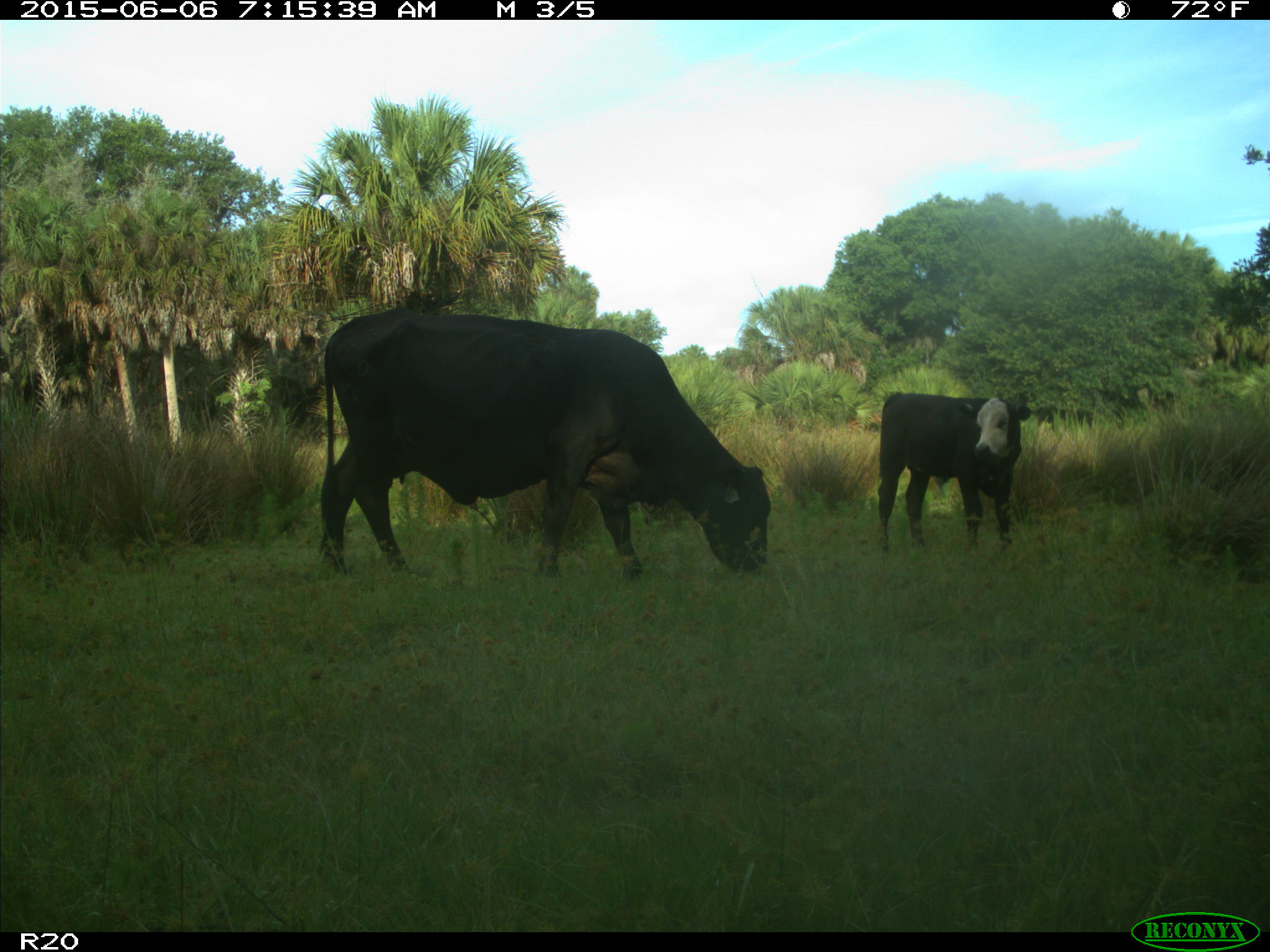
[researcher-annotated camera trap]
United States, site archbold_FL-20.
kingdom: Animalia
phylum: Chordata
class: Mammalia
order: Artiodactyla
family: Bovidae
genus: Bos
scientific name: Bos taurus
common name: domestic cow